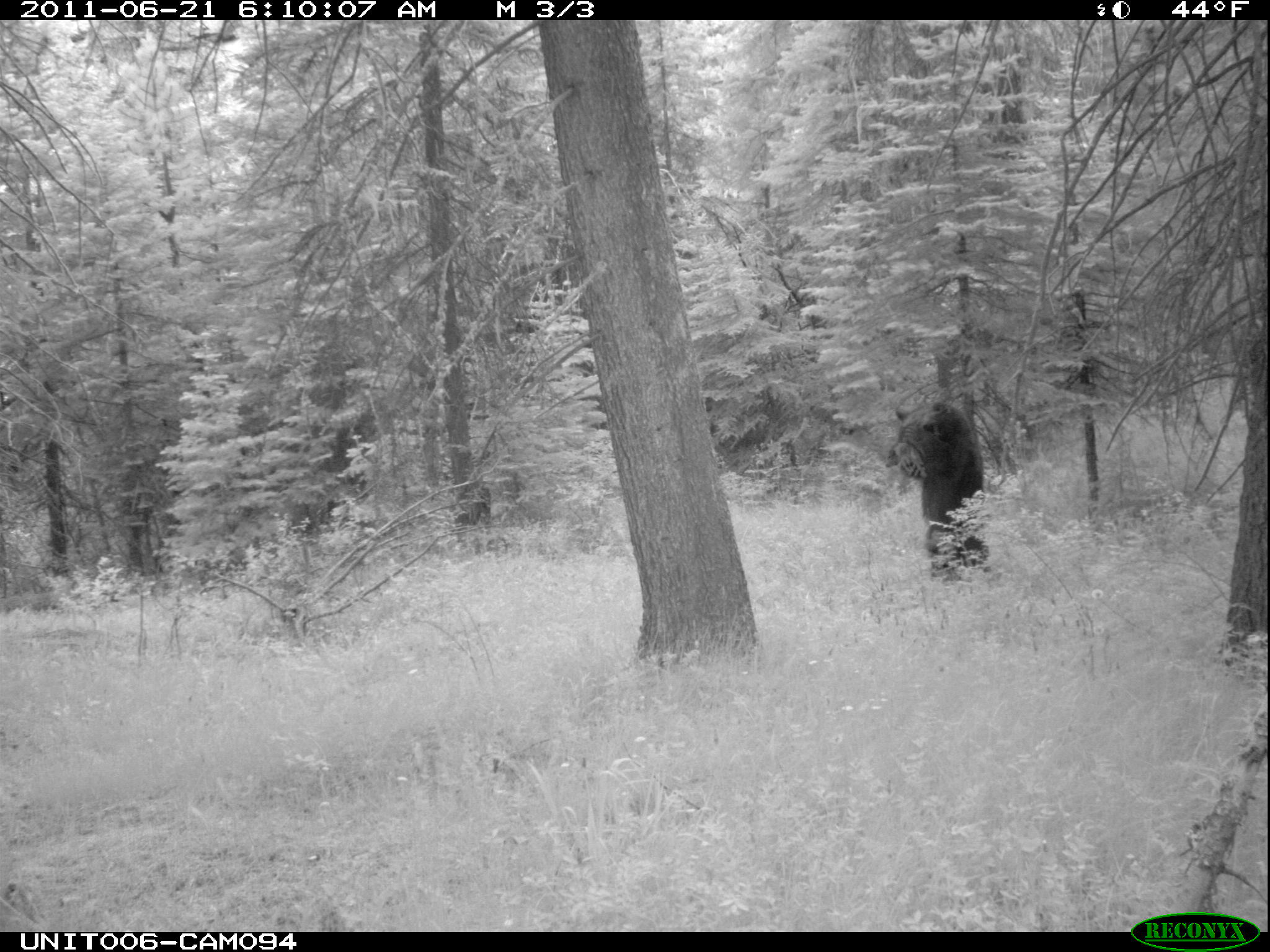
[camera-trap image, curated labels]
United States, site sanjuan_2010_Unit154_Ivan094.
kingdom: Animalia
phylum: Chordata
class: Mammalia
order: Carnivora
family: Ursidae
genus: Ursus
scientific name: Ursus americanus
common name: american black bear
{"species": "Ursus americanus (american black bear)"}